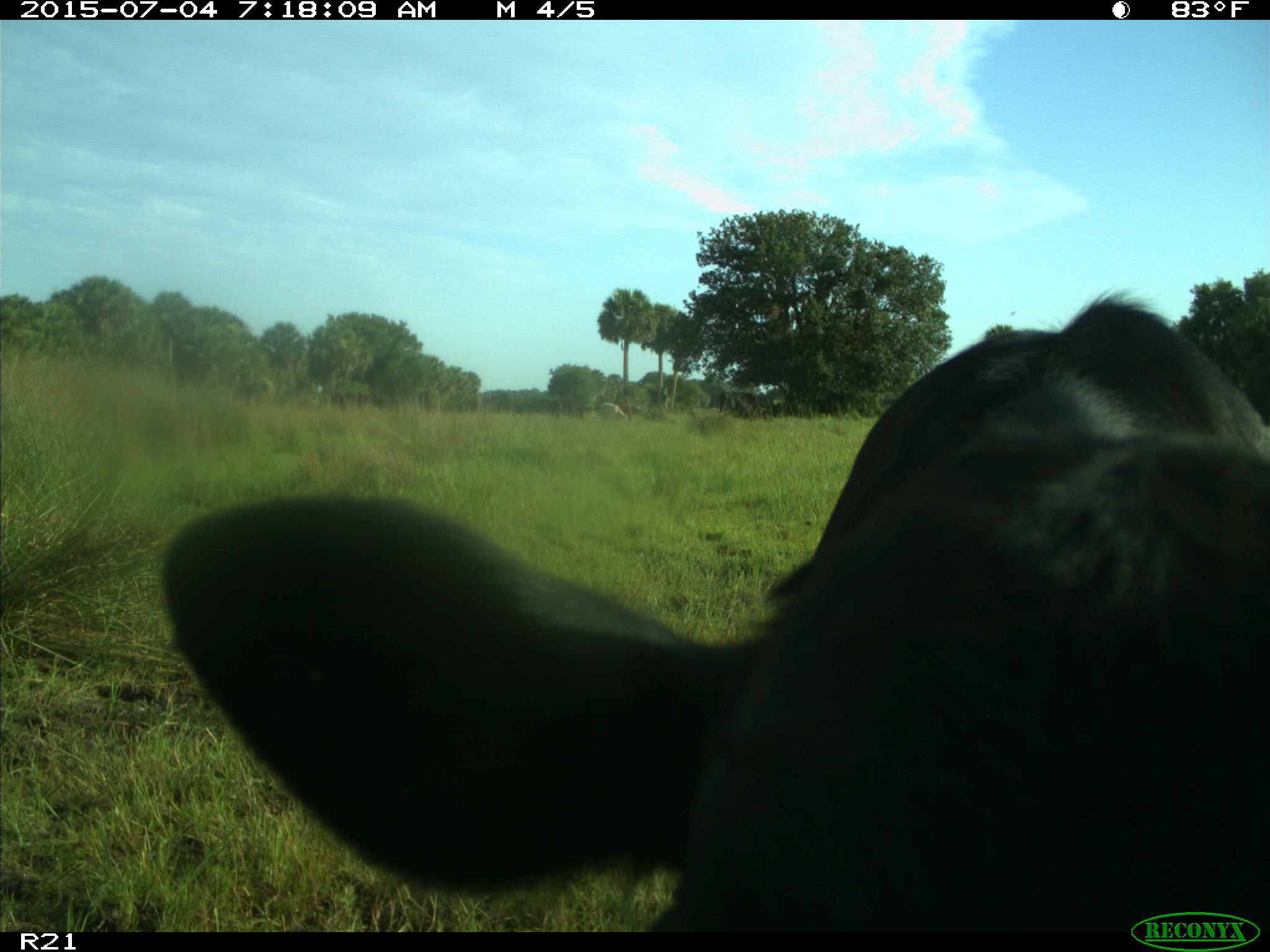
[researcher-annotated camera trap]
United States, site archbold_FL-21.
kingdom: Animalia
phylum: Chordata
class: Mammalia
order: Artiodactyla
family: Bovidae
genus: Bos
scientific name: Bos taurus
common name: domestic cow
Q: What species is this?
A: Bos taurus (domestic cow).